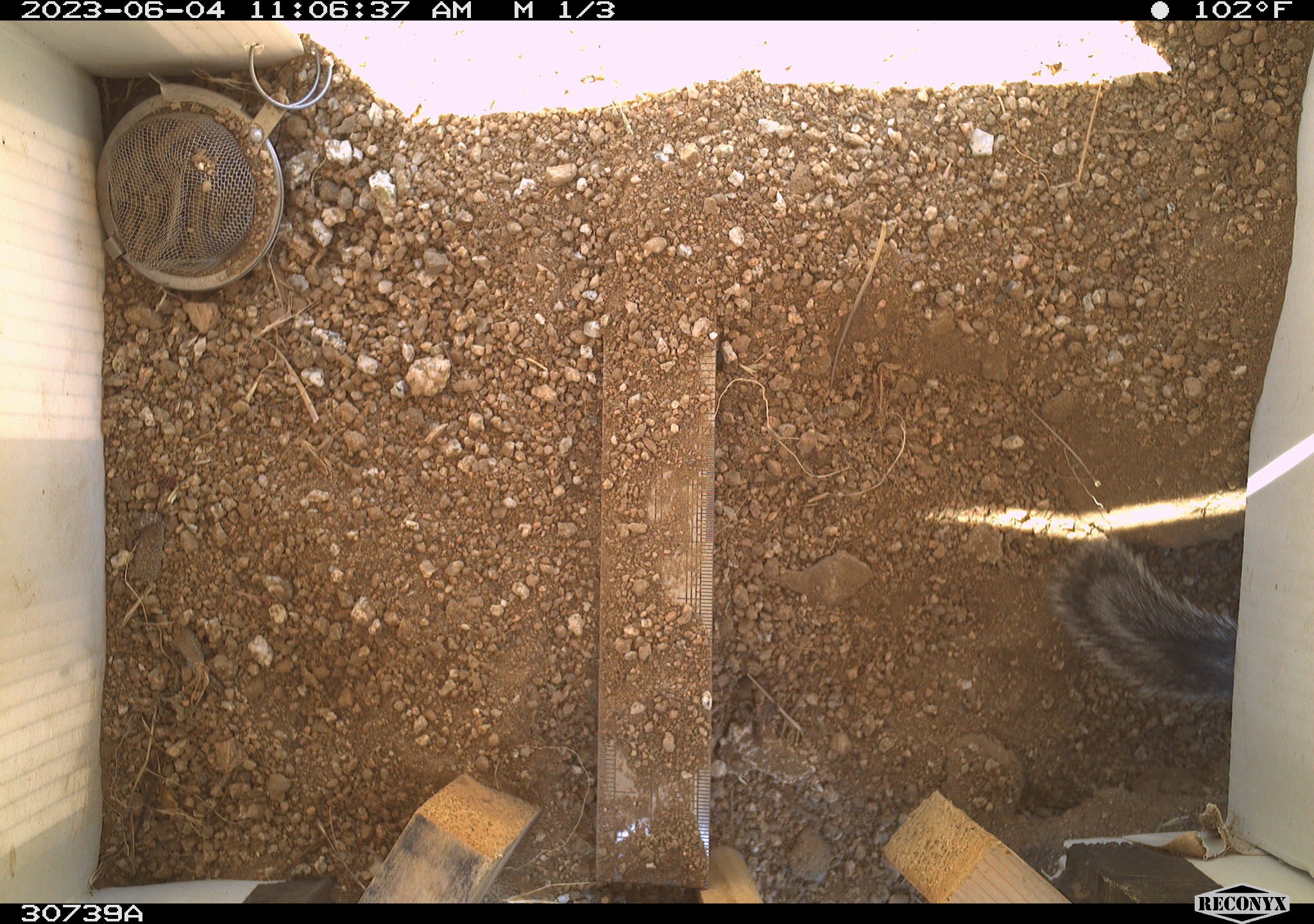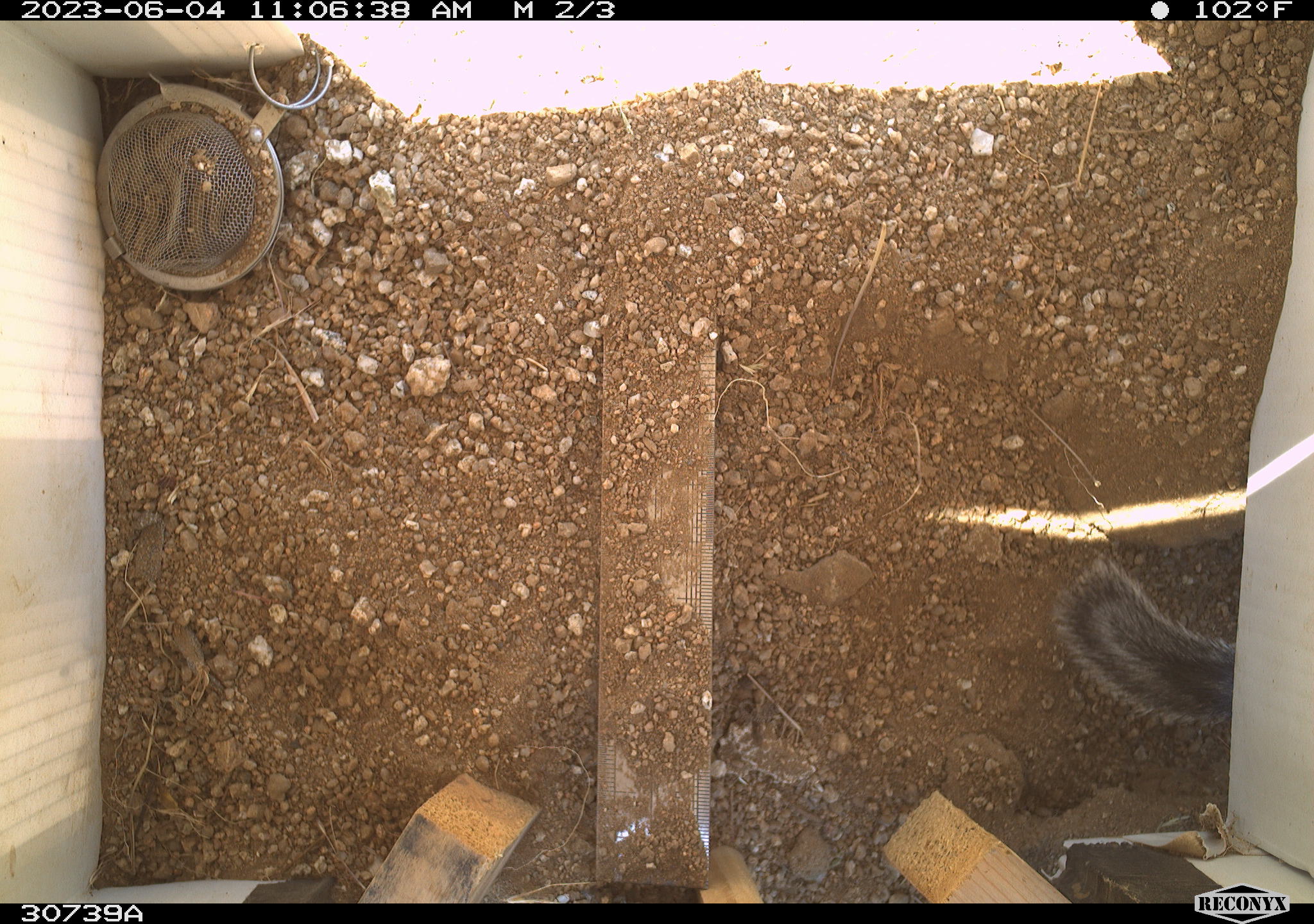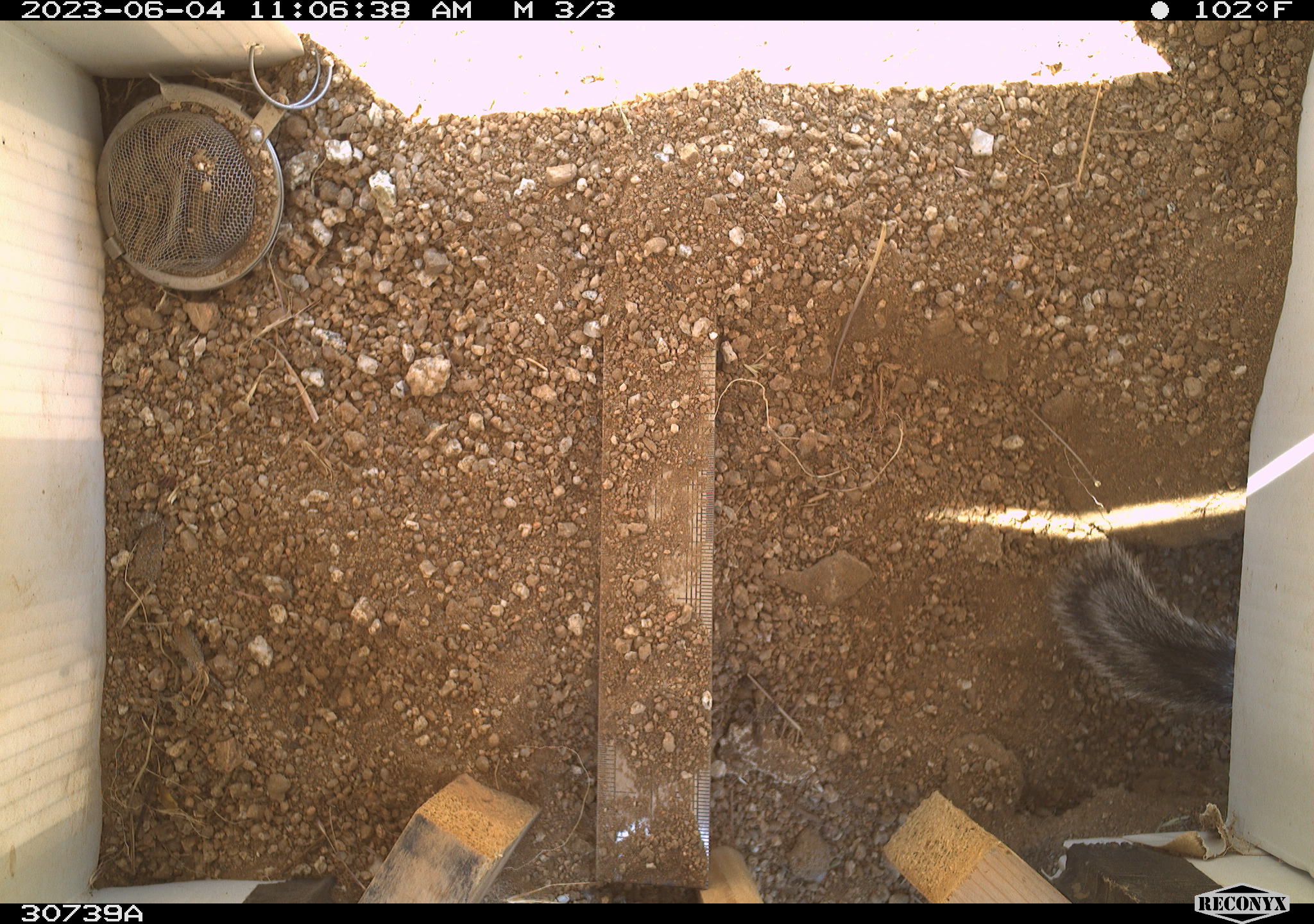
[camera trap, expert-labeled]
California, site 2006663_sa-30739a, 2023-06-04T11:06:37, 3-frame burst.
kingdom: Animalia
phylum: Chordata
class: Mammalia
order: Rodentia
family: Sciuridae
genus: Ammospermophilus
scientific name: Ammospermophilus leucurus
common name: white-tailed antelope squirrel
White-tailed antelope squirrel (Ammospermophilus leucurus).